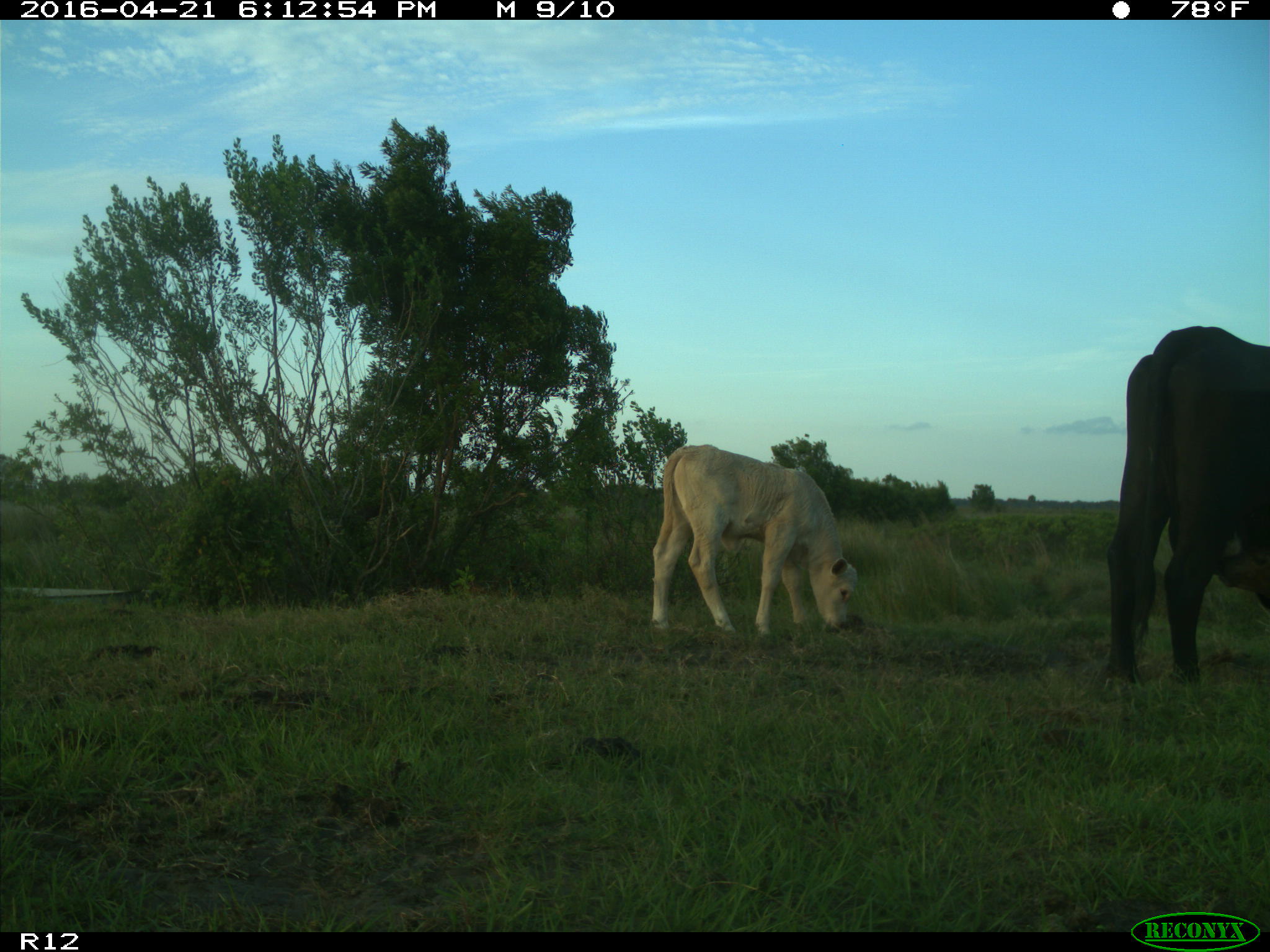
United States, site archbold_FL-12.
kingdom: Animalia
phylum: Chordata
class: Mammalia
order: Artiodactyla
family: Bovidae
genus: Bos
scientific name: Bos taurus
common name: domestic cow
Bos taurus (domestic cow).